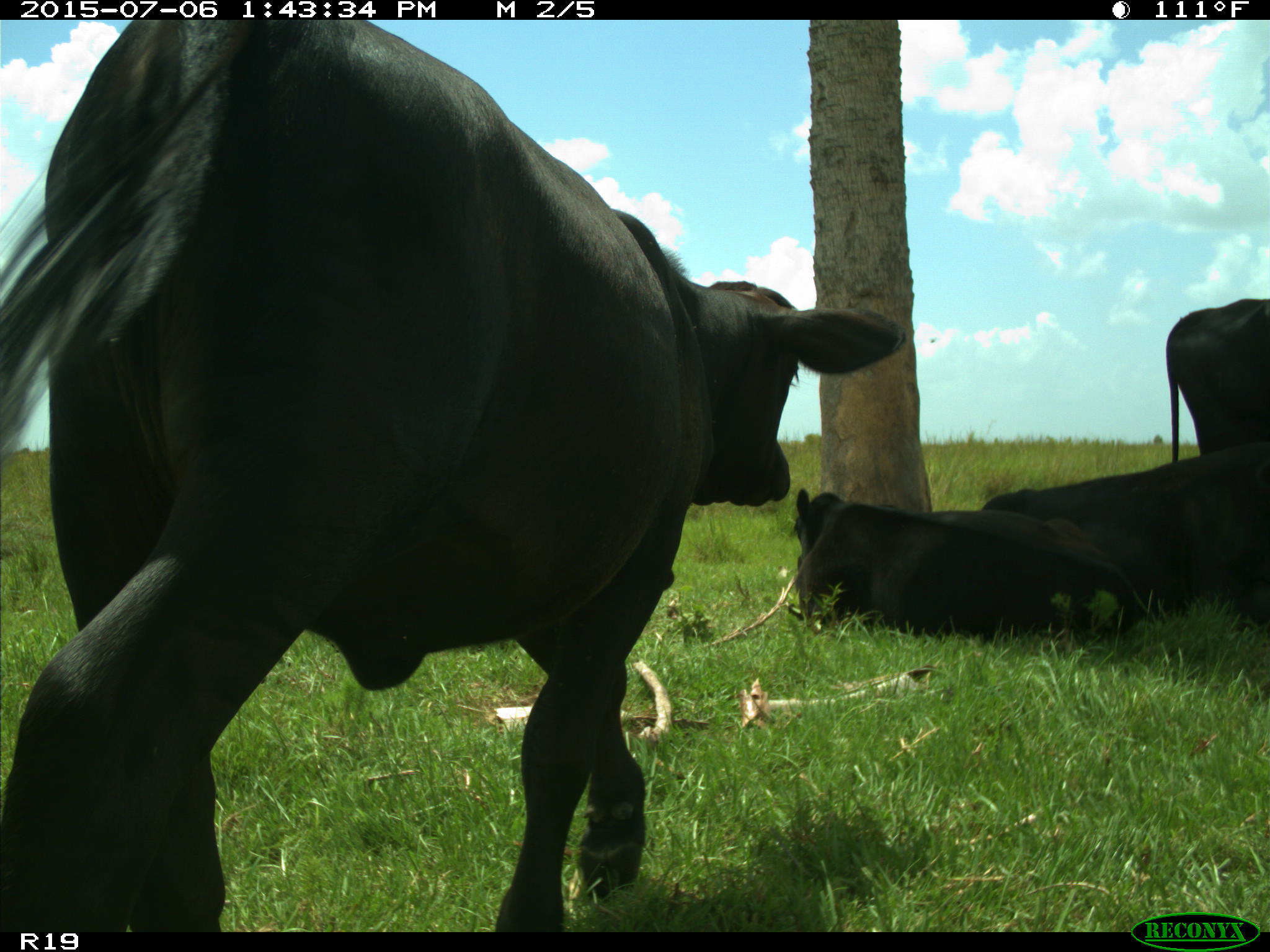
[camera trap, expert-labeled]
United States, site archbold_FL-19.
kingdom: Animalia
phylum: Chordata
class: Mammalia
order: Artiodactyla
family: Bovidae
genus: Bos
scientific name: Bos taurus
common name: domestic cow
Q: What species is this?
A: Bos taurus (domestic cow).